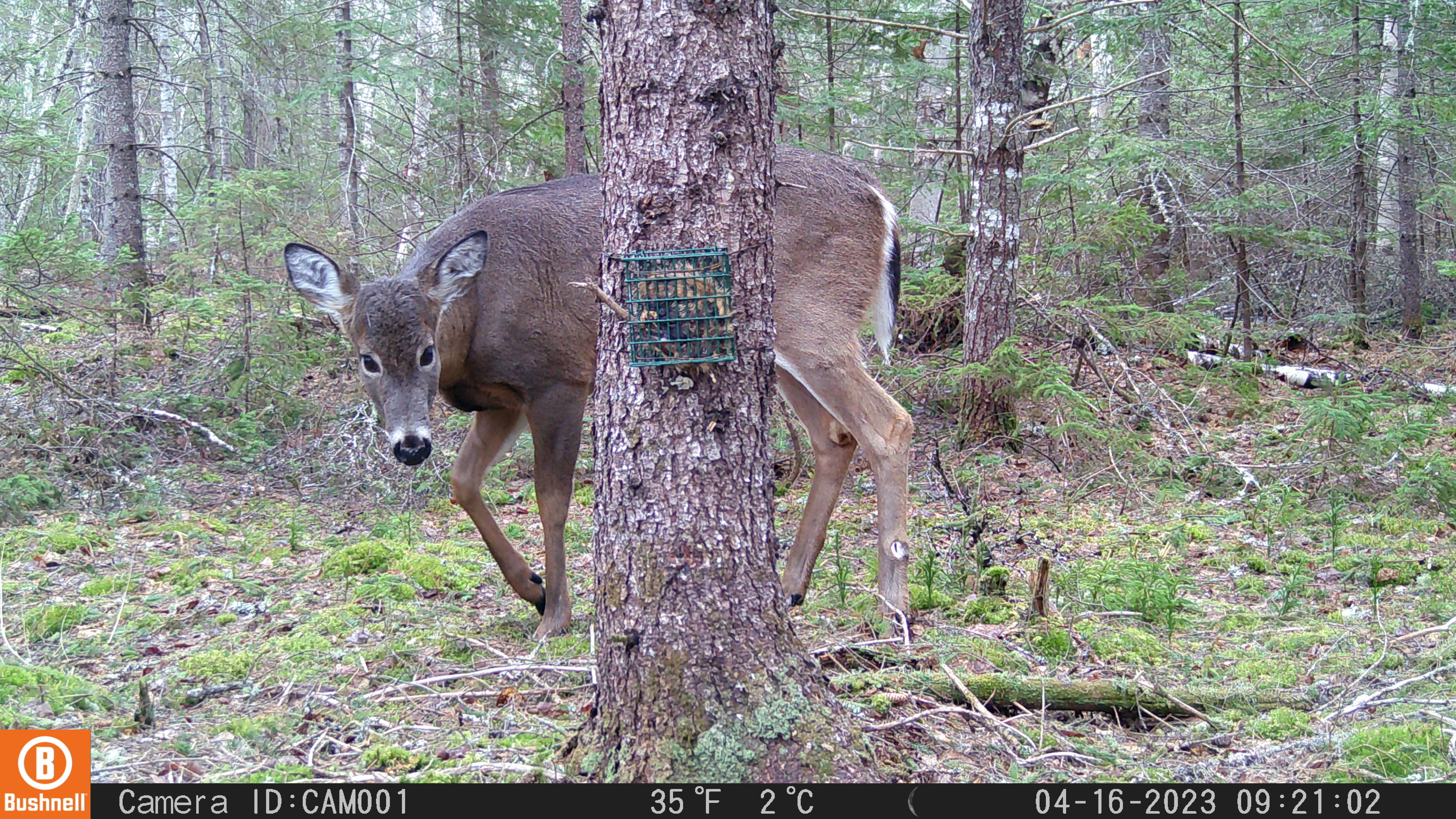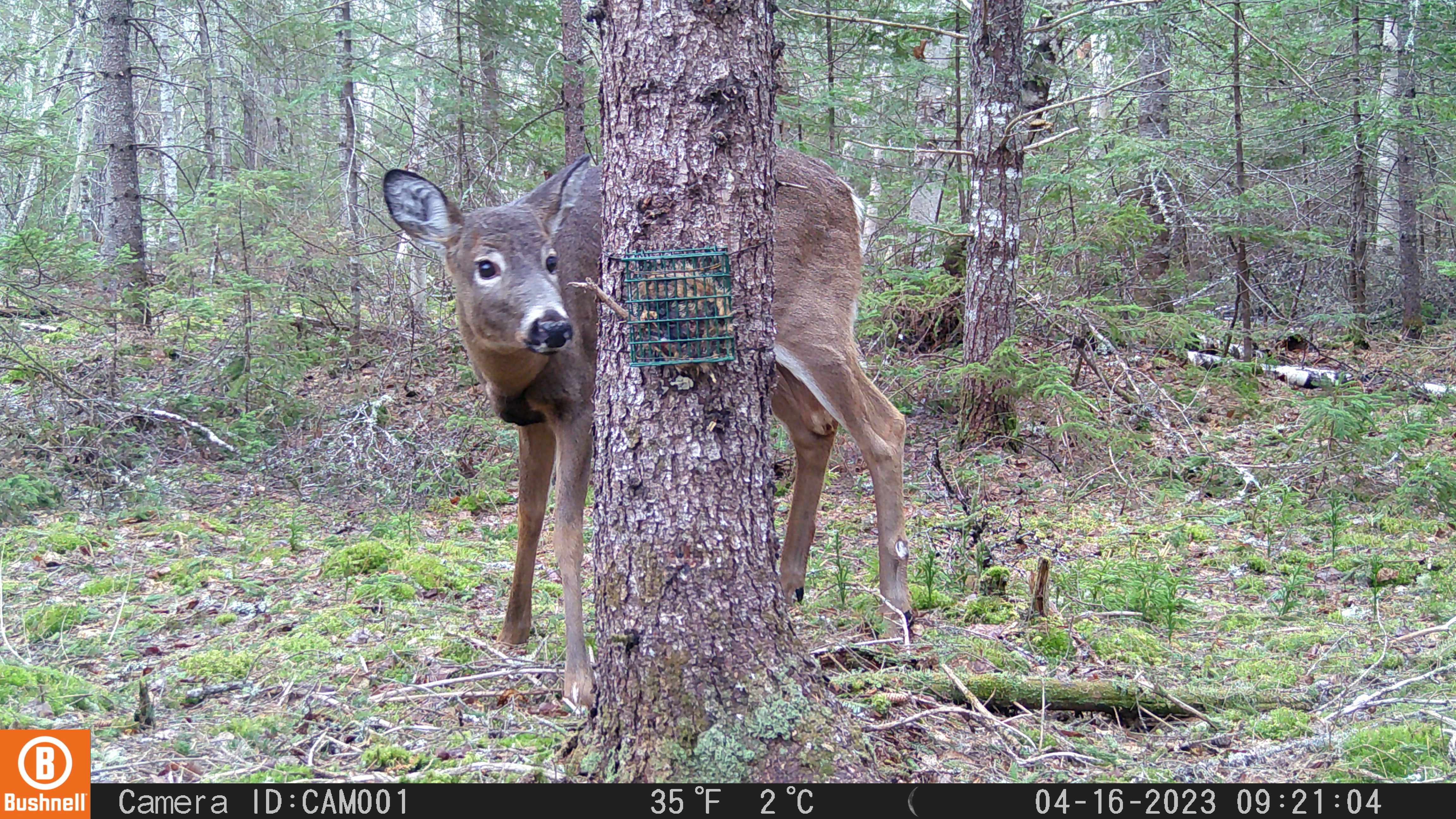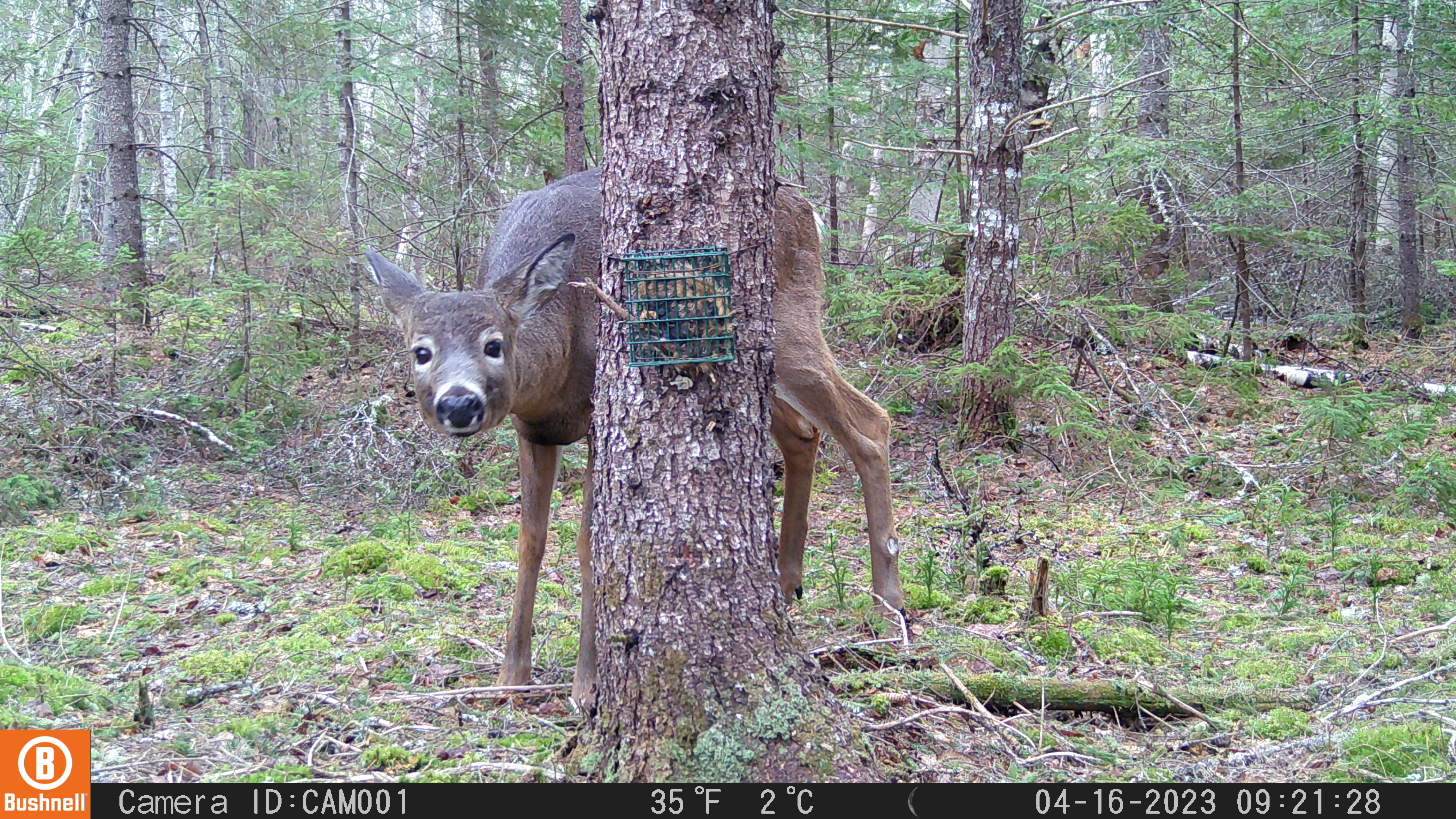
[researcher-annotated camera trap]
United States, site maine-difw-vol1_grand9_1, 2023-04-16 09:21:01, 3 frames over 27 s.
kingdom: Animalia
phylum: Chordata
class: Mammalia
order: Artiodactyla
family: Cervidae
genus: Odocoileus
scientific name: Odocoileus virginianus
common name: white-tailed deer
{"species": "white-tailed deer (Odocoileus virginianus)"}